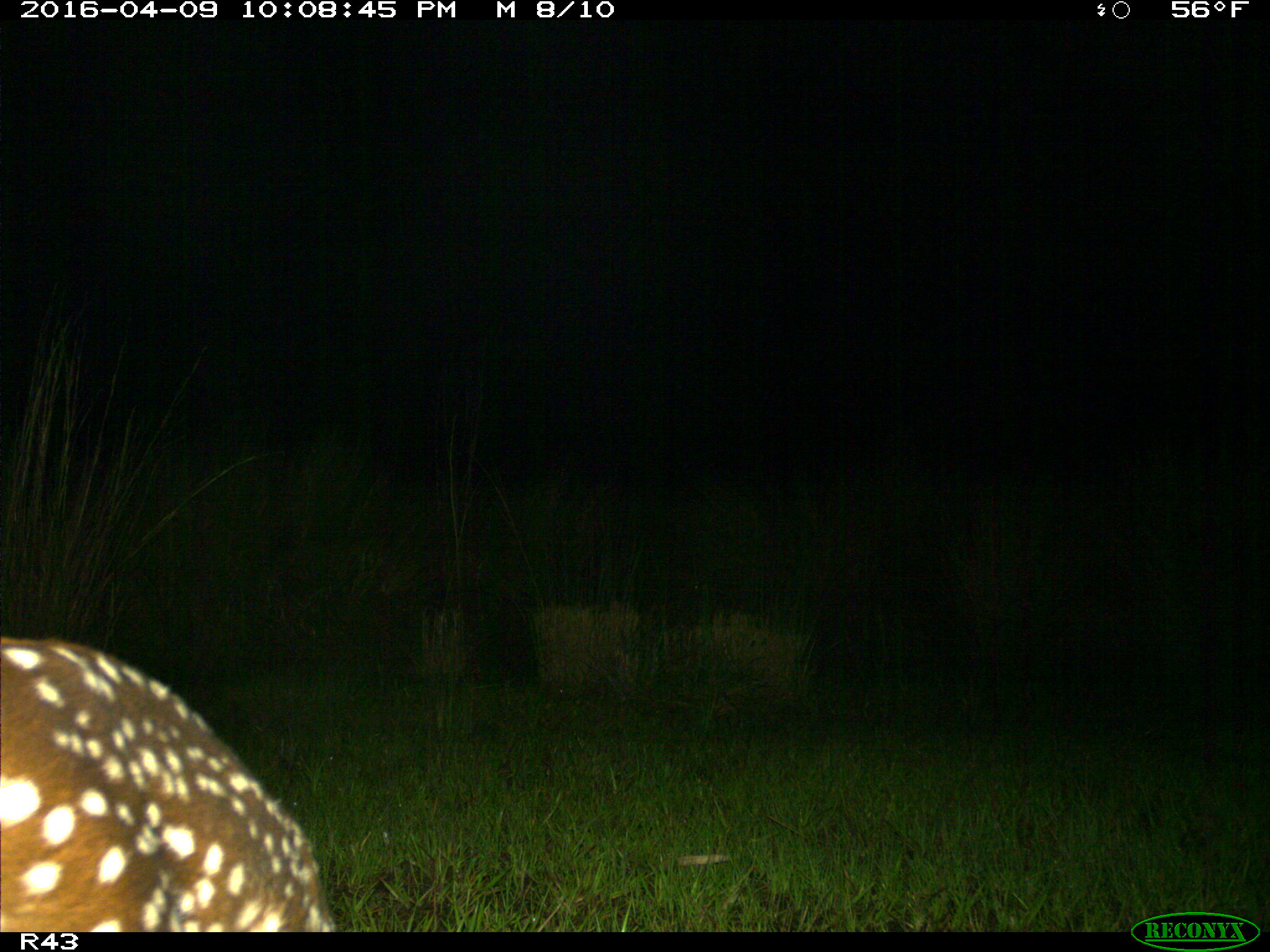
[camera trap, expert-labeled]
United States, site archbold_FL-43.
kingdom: Animalia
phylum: Chordata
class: Mammalia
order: Artiodactyla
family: Cervidae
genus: Odocoileus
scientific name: Odocoileus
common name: deer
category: unidentified deer